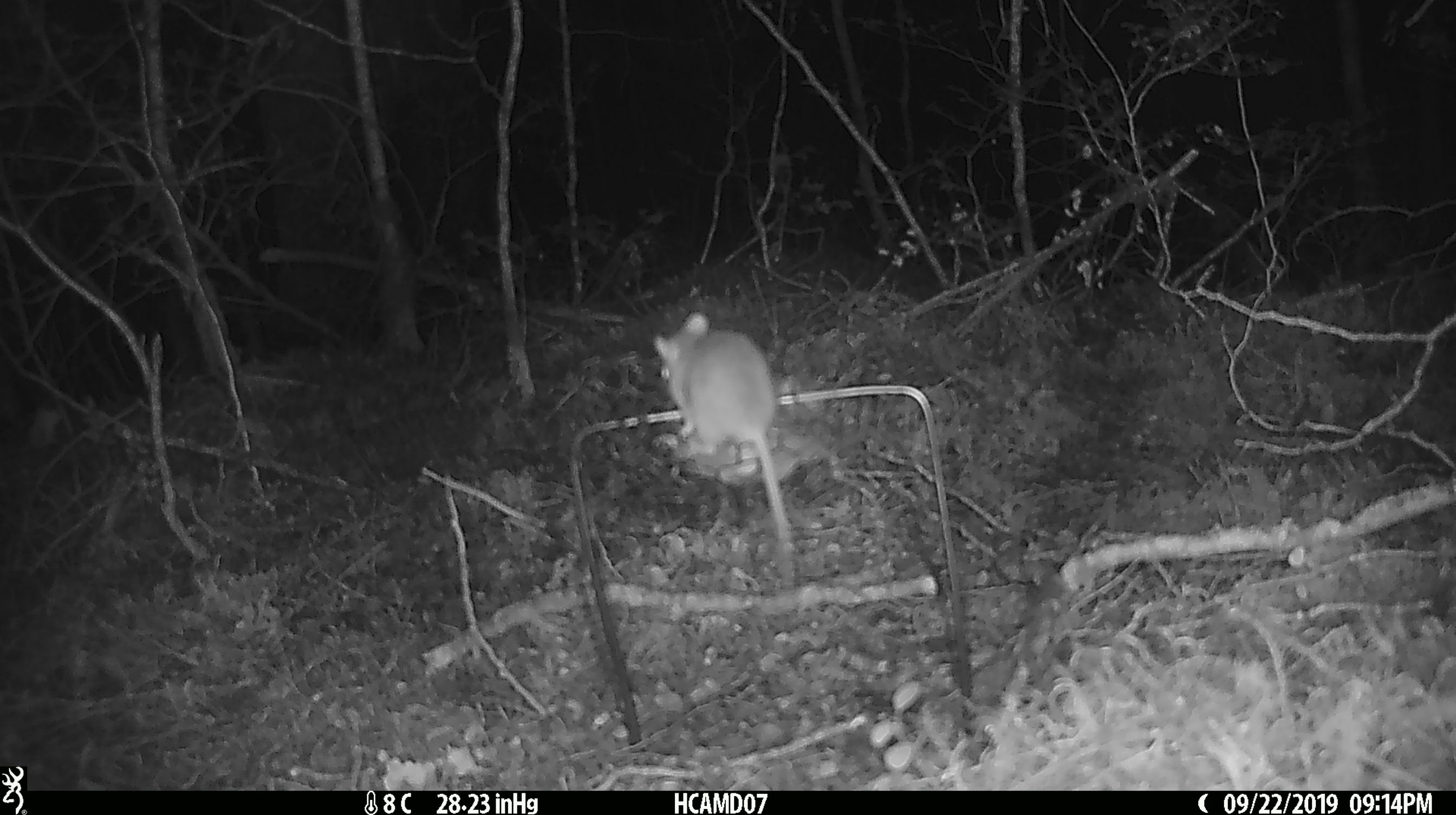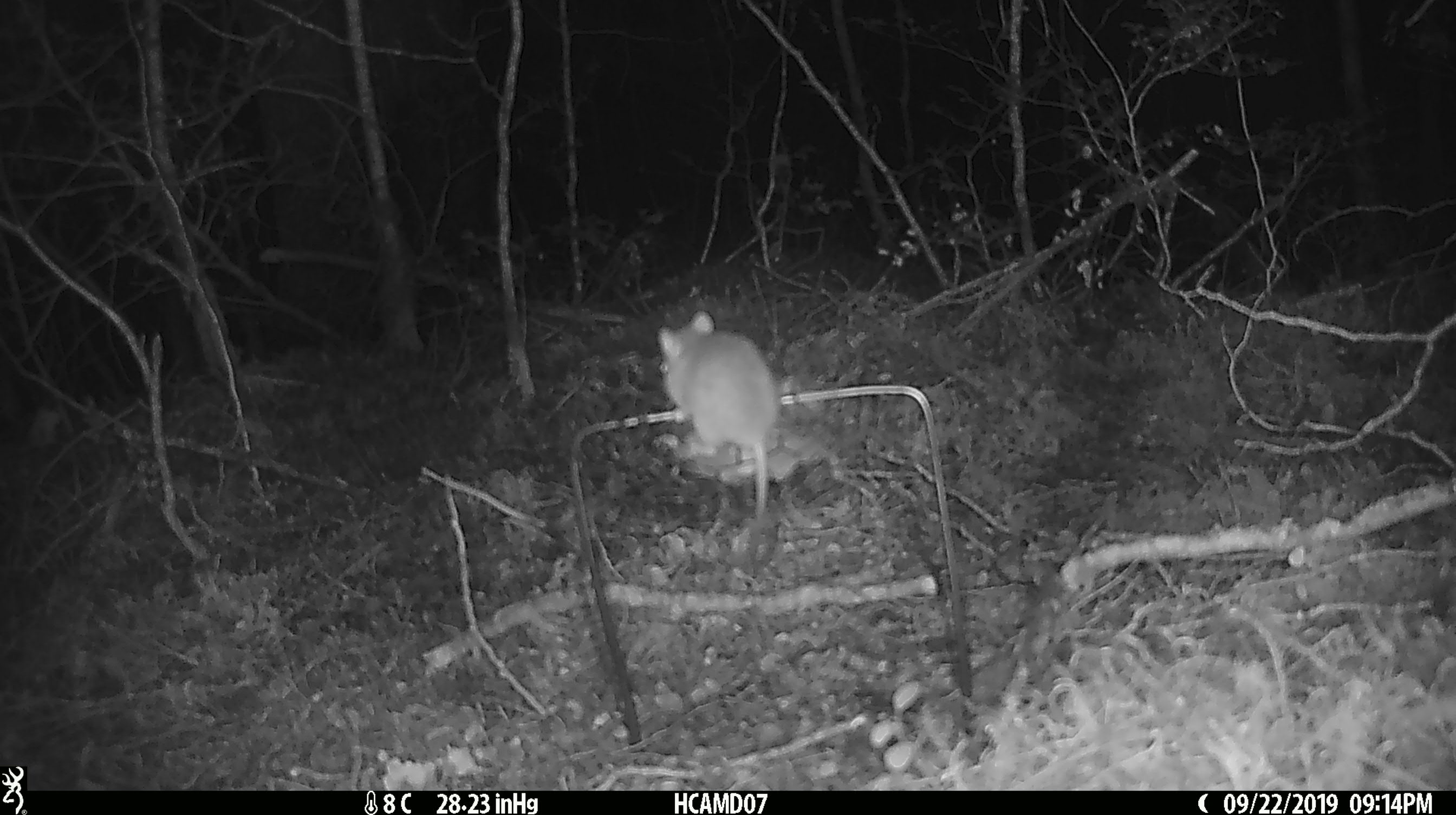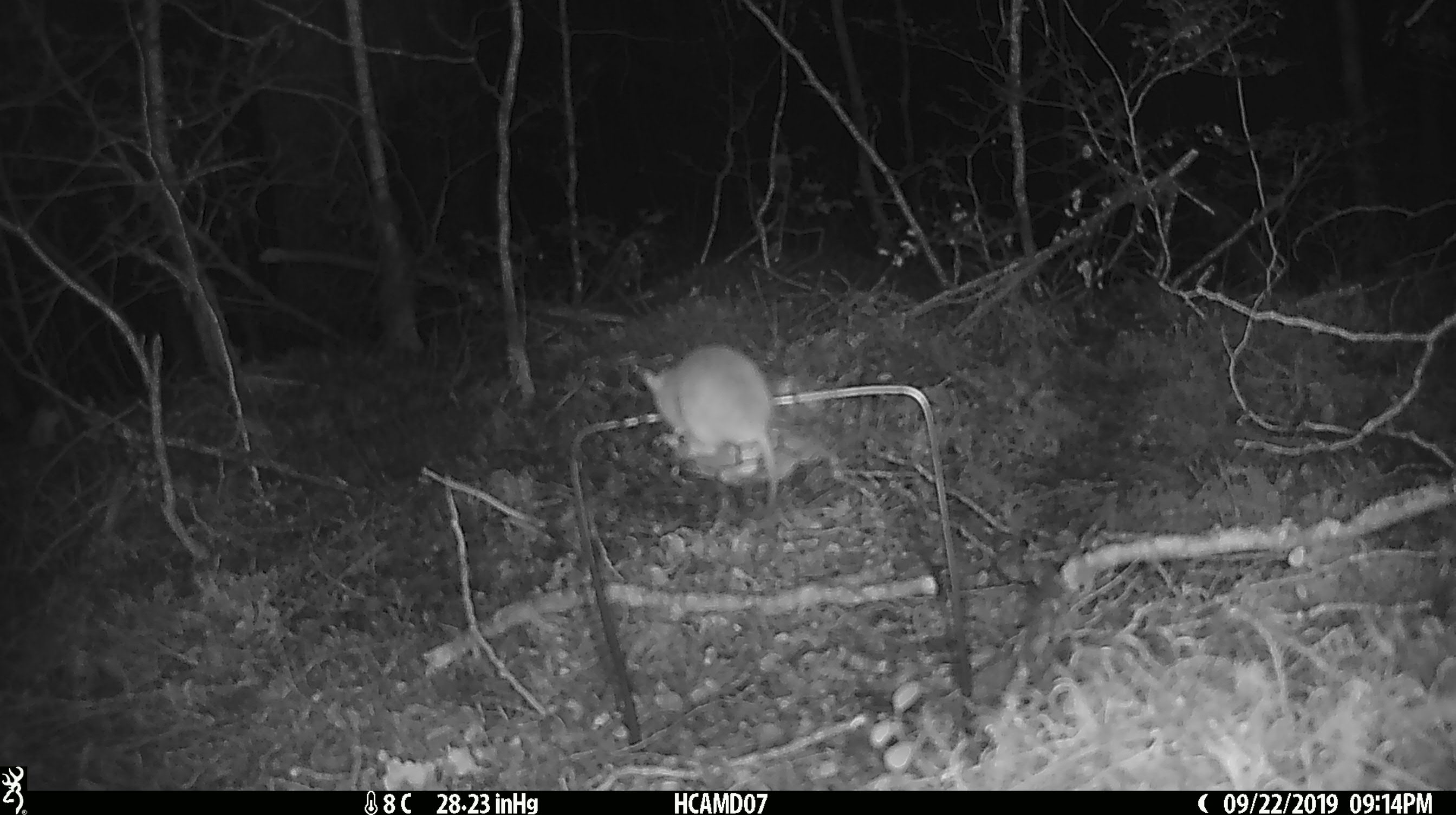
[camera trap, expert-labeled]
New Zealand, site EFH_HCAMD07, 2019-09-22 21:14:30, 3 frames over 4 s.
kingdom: Animalia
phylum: Chordata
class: Mammalia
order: Rodentia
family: Muridae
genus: Mus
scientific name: Mus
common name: mouse